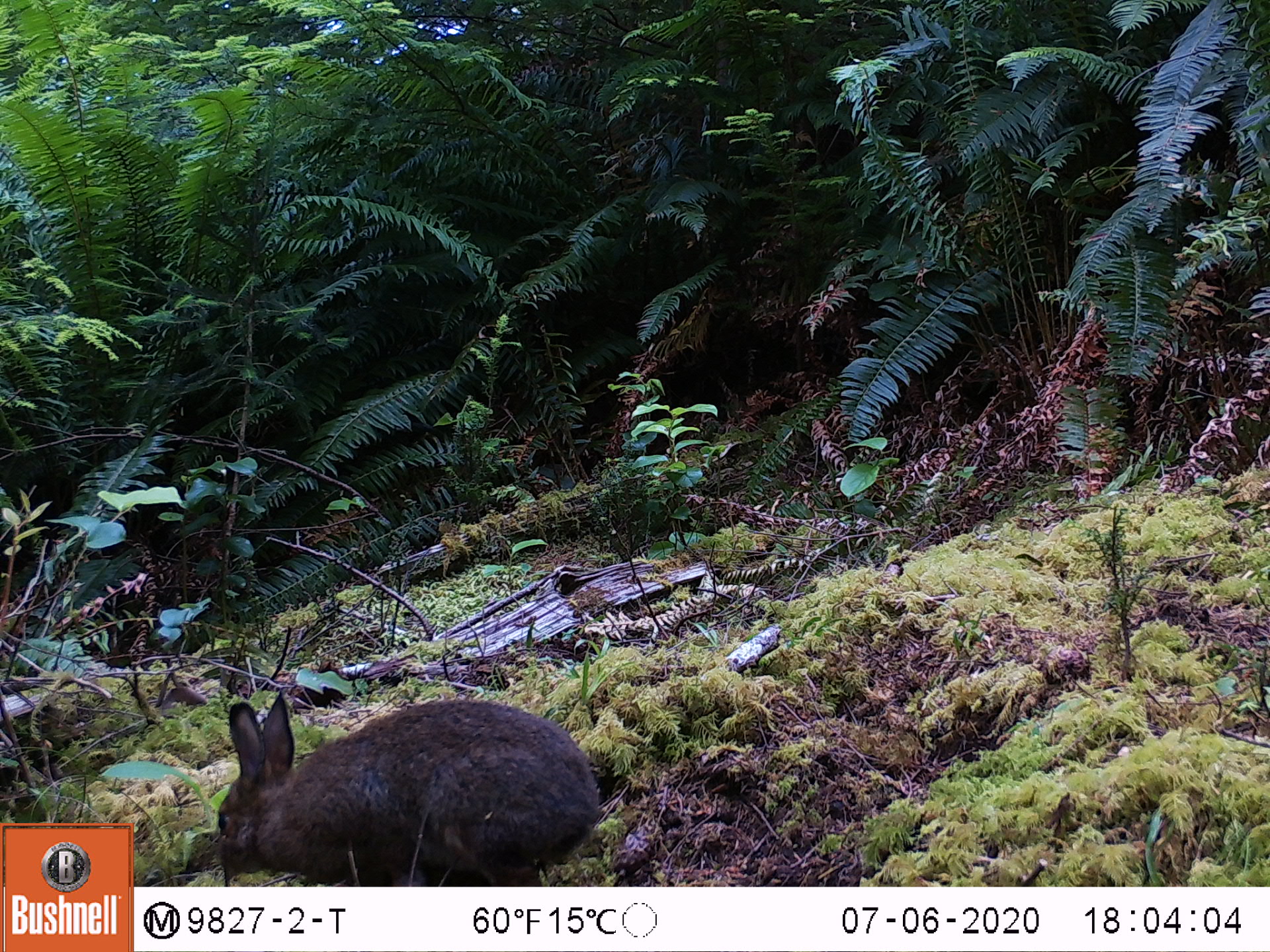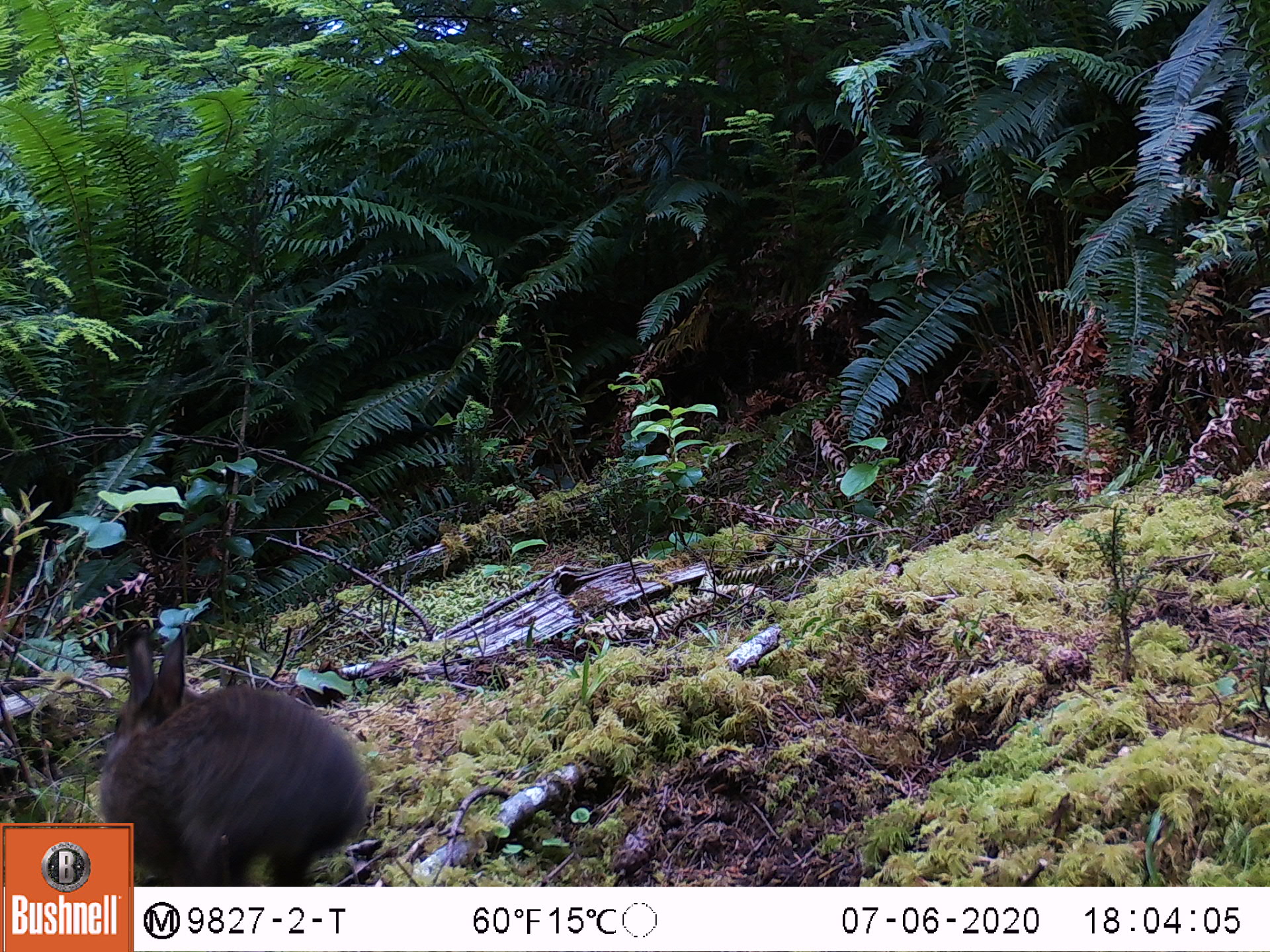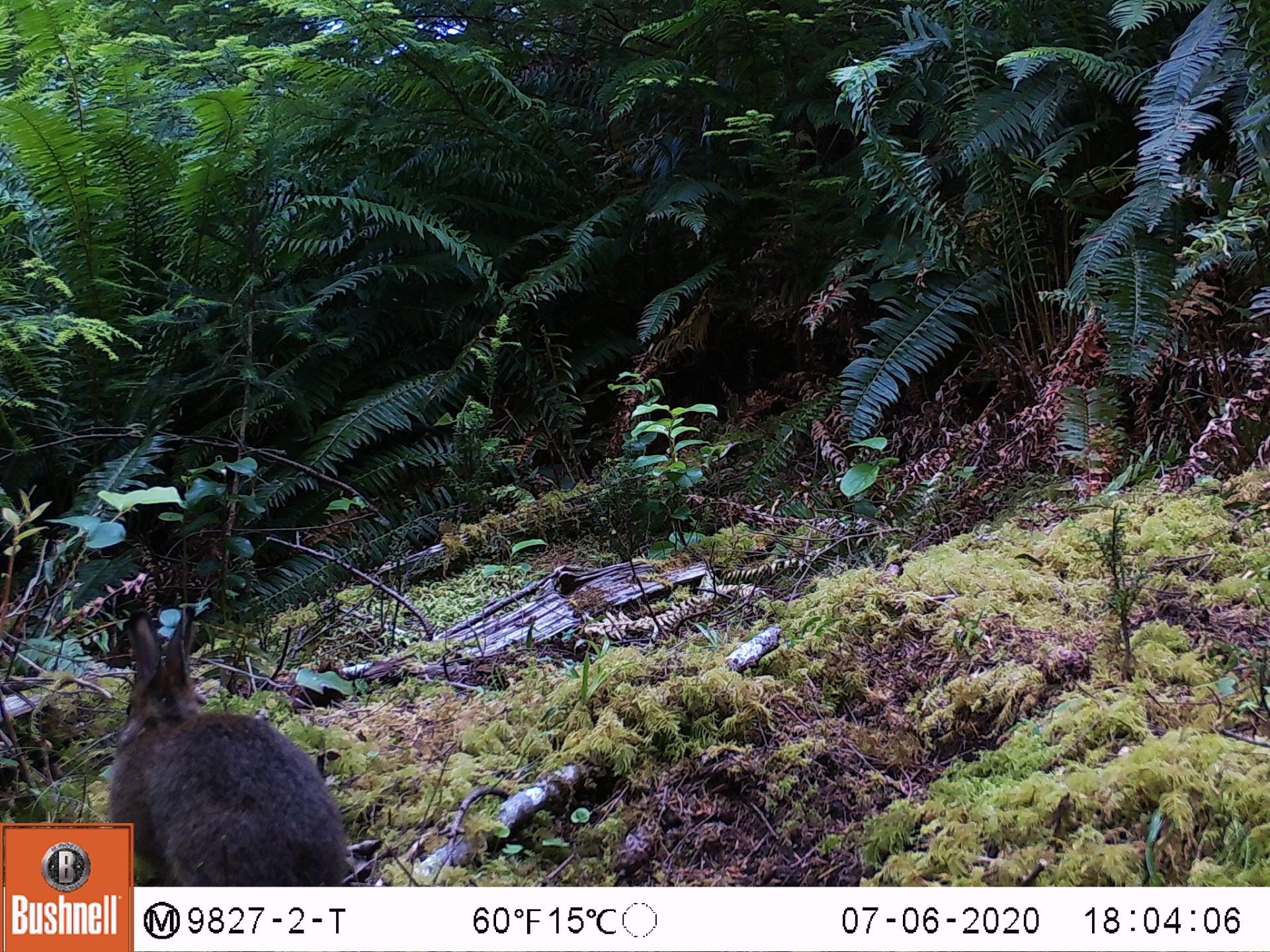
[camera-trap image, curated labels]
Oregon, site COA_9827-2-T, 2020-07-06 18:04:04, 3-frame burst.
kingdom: Animalia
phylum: Chordata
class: Mammalia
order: Lagomorpha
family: Leporidae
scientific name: Leporidae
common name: hares and rabbits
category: leporidae family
Leporidae family (hares and rabbits) (Leporidae).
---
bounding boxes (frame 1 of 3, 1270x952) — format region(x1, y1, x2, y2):
leporidae family: region(207, 690, 596, 878)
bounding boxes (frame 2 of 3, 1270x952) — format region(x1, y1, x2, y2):
leporidae family: region(91, 630, 378, 816)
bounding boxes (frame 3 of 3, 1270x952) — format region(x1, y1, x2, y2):
leporidae family: region(100, 594, 342, 812)